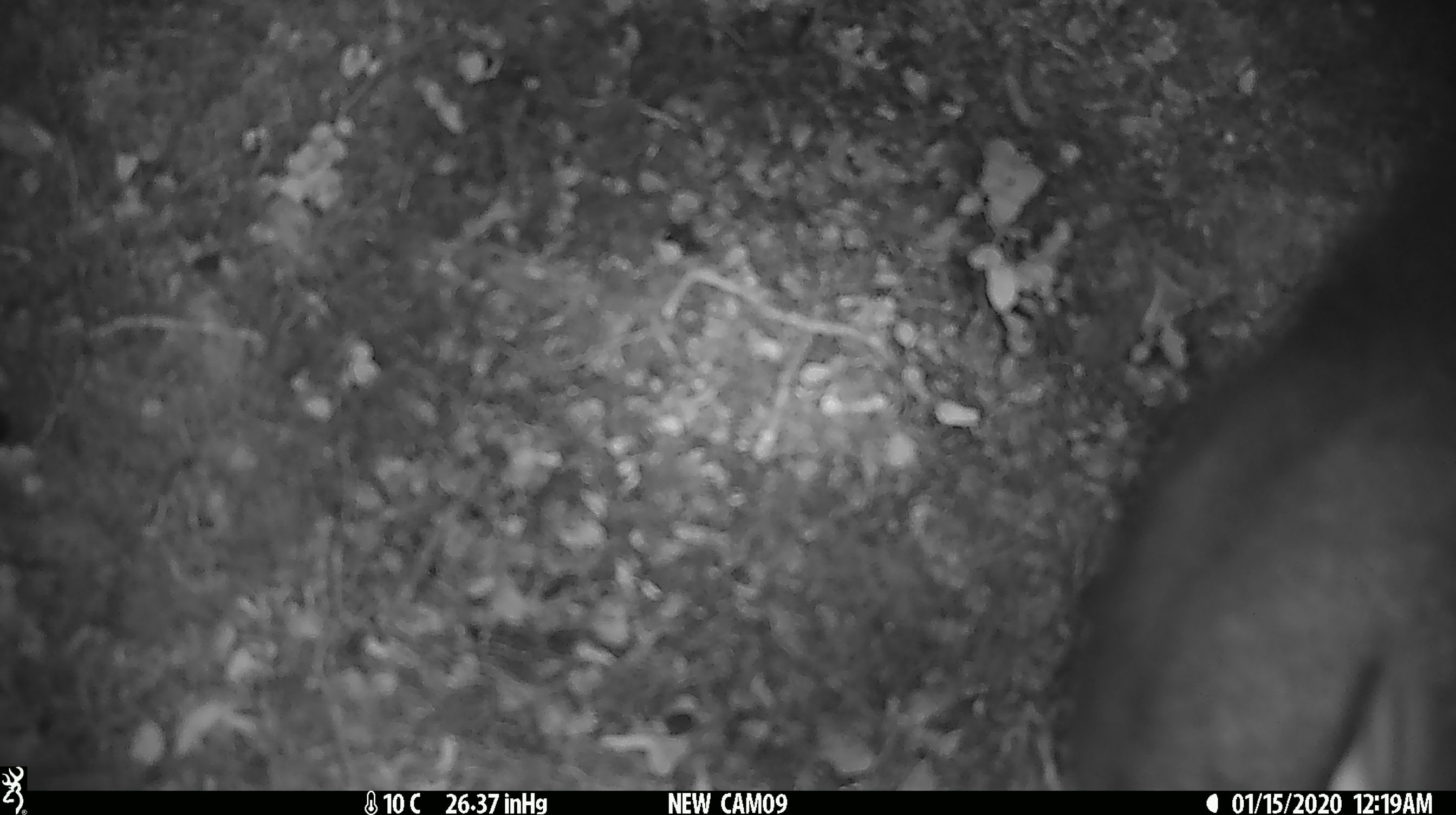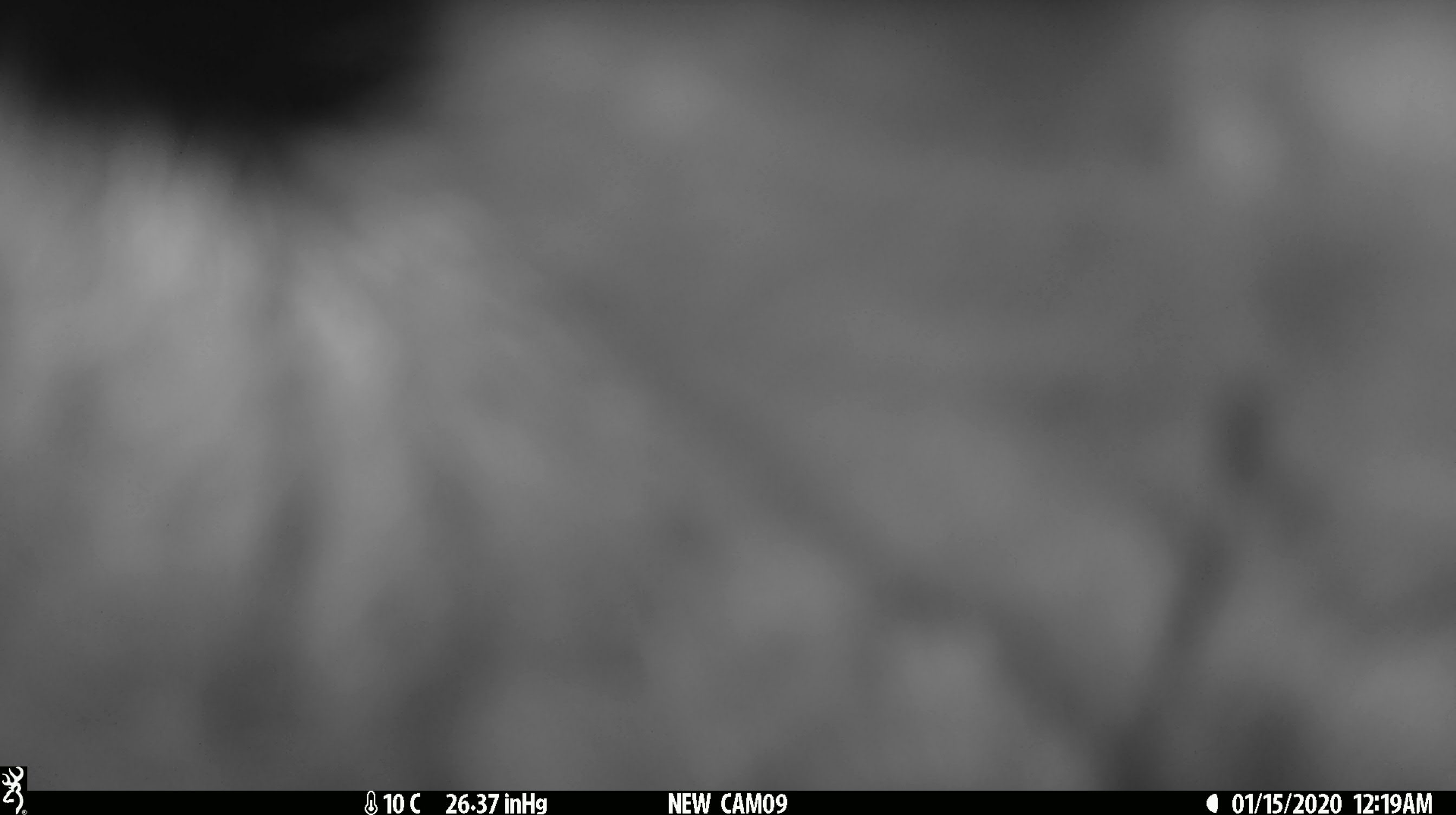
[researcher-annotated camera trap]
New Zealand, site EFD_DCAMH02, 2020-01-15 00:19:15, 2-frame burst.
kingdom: Animalia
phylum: Chordata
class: Mammalia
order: Diprotodontia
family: Phalangeridae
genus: Trichosurus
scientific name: Trichosurus vulpecula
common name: common brushtail possum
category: possum